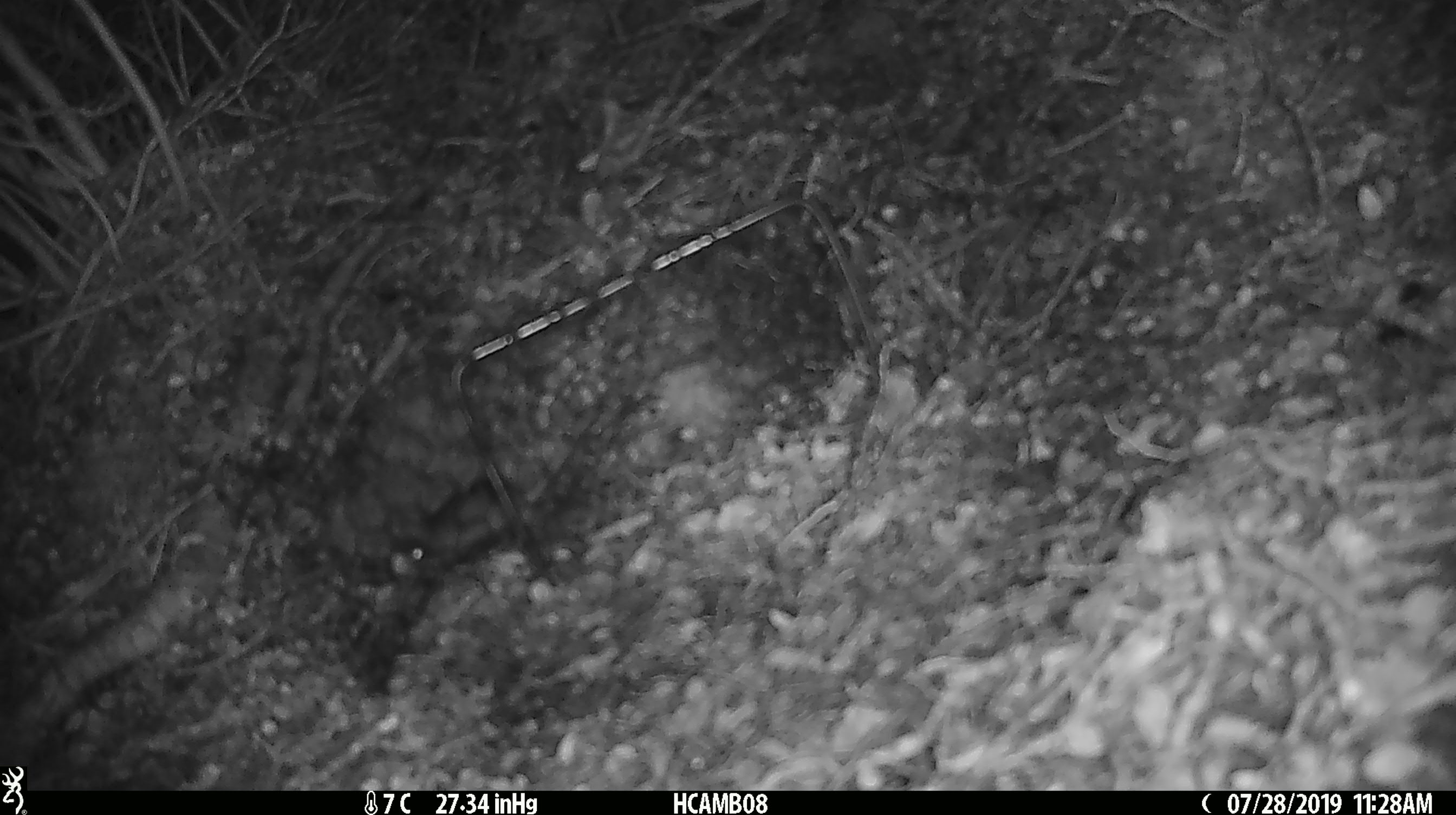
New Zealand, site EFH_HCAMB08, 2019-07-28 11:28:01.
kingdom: Animalia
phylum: Chordata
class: Mammalia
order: Rodentia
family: Muridae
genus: Mus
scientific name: Mus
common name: mouse